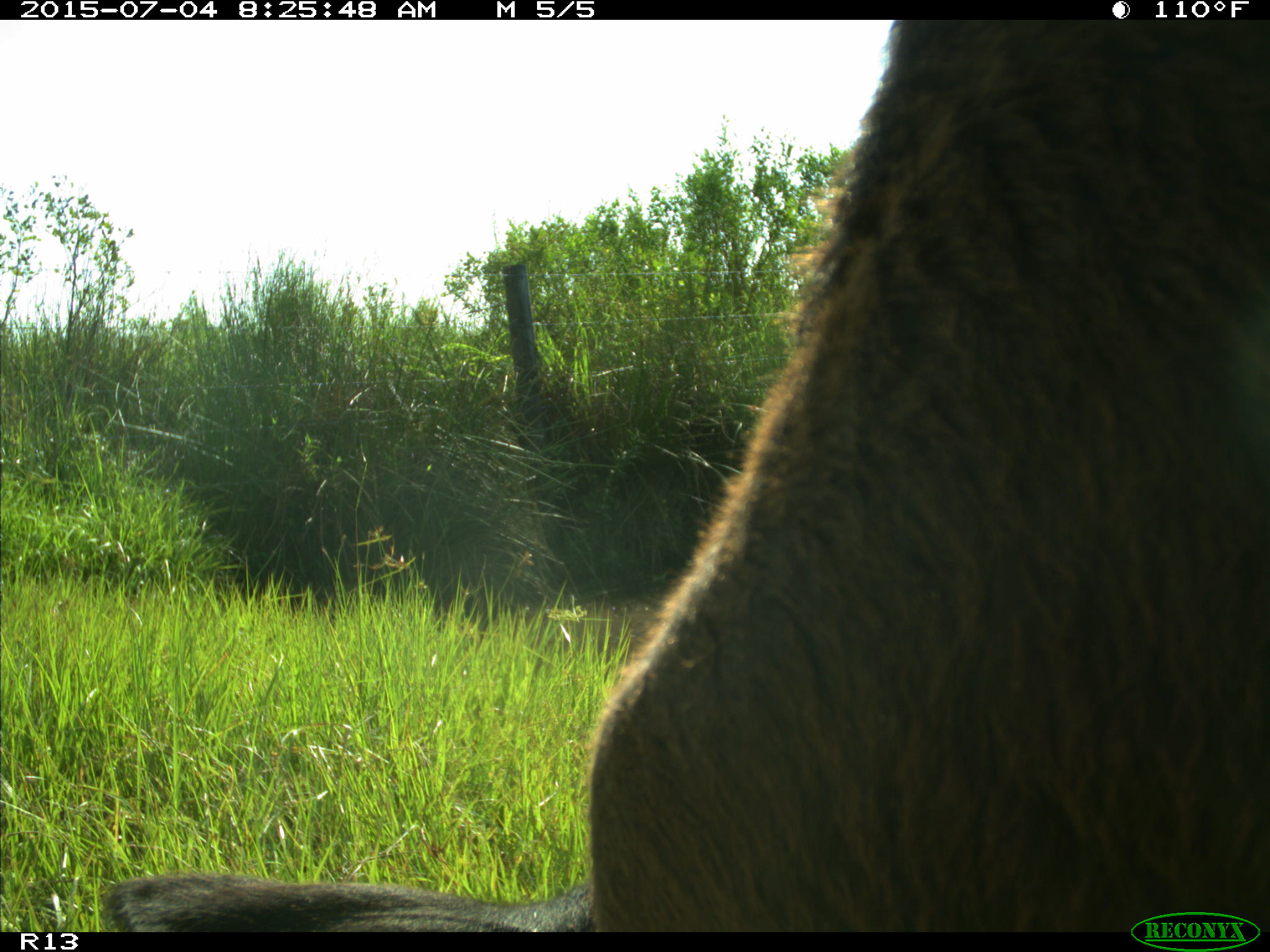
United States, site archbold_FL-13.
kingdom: Animalia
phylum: Chordata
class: Mammalia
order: Artiodactyla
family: Bovidae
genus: Bos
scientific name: Bos taurus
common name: domestic cow